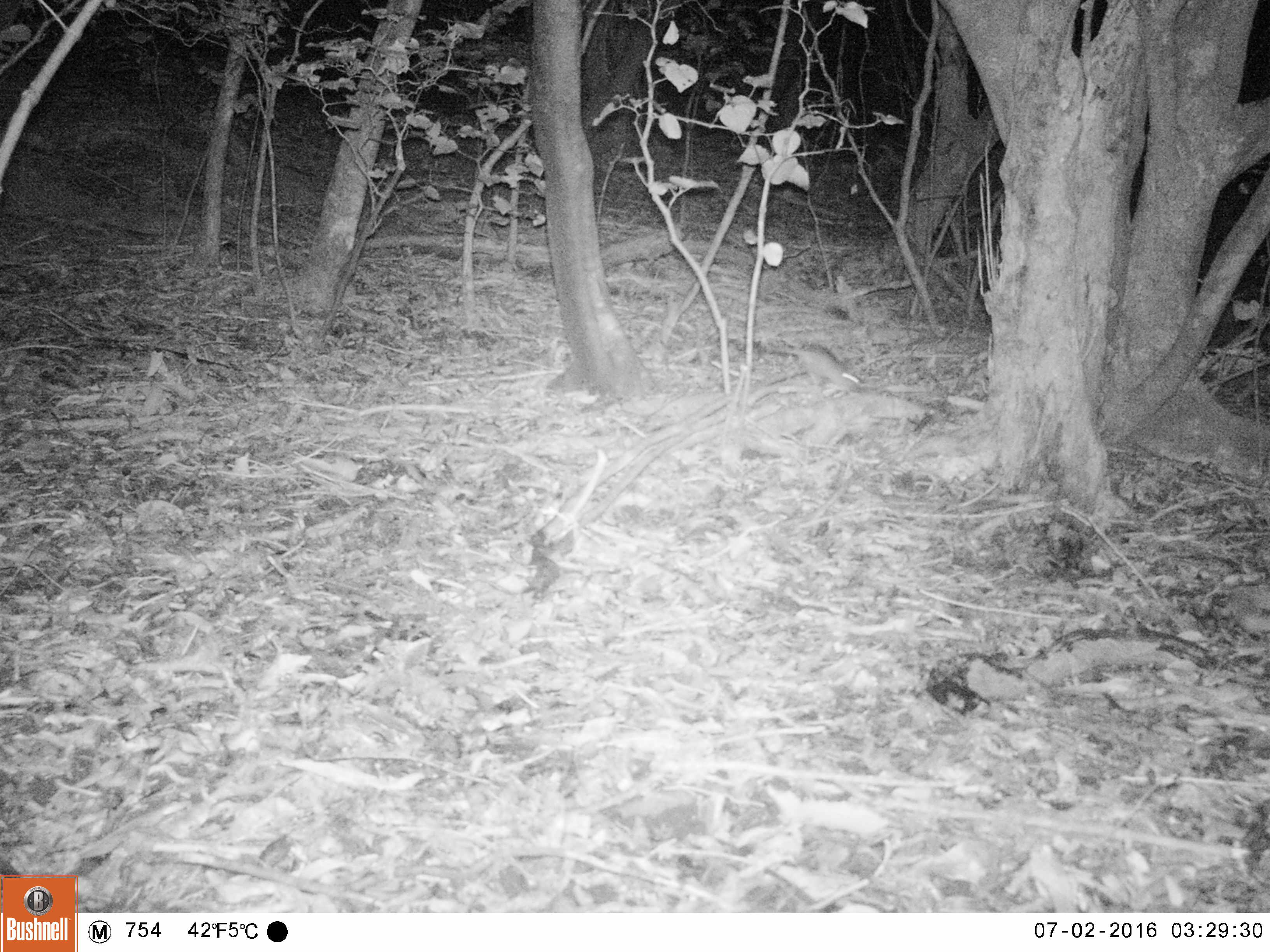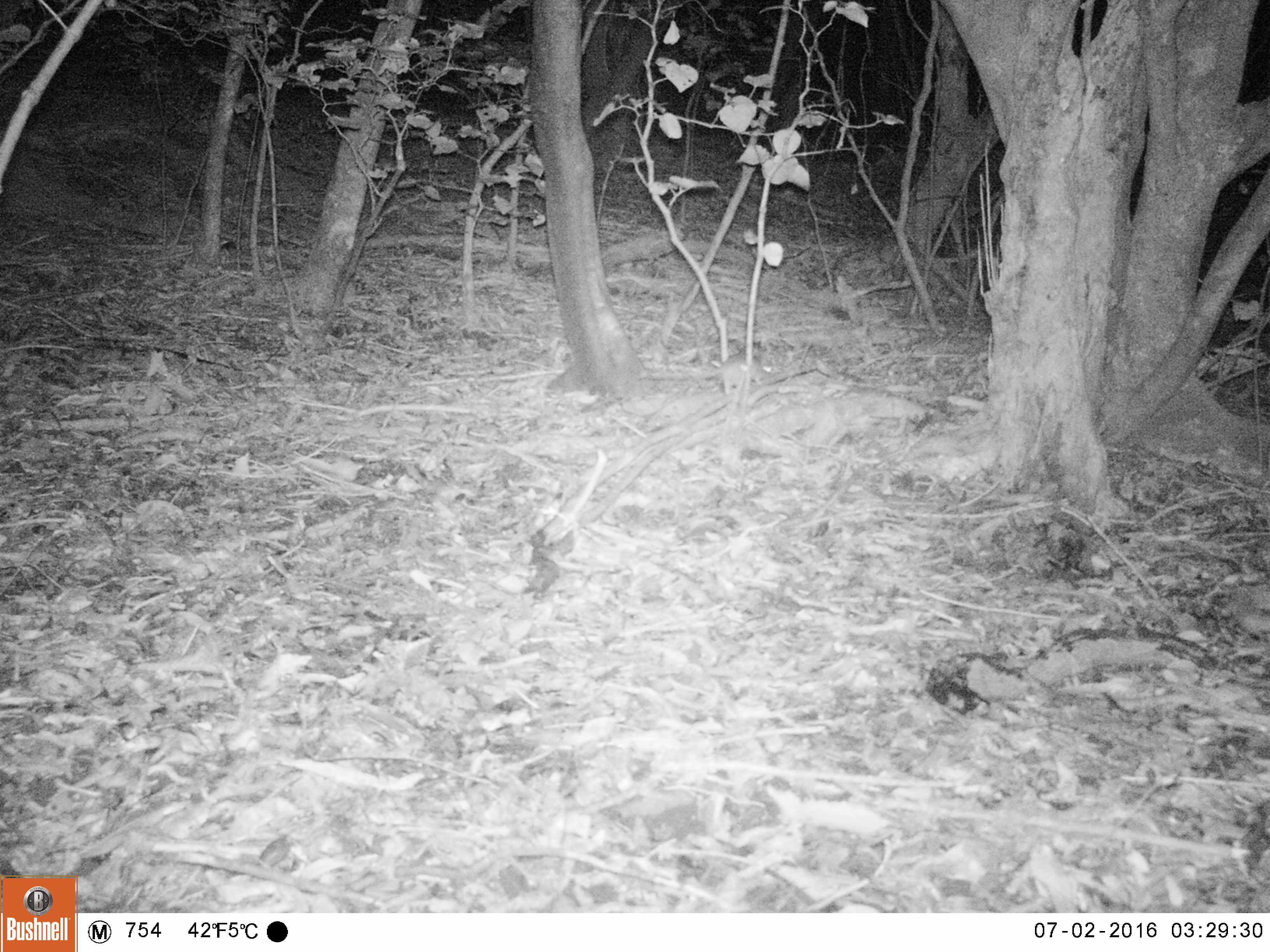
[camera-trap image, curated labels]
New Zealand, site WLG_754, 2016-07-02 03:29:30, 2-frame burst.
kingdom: Animalia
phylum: Chordata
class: Mammalia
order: Rodentia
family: Muridae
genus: Rattus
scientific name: Rattus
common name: rat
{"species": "rat (Rattus)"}